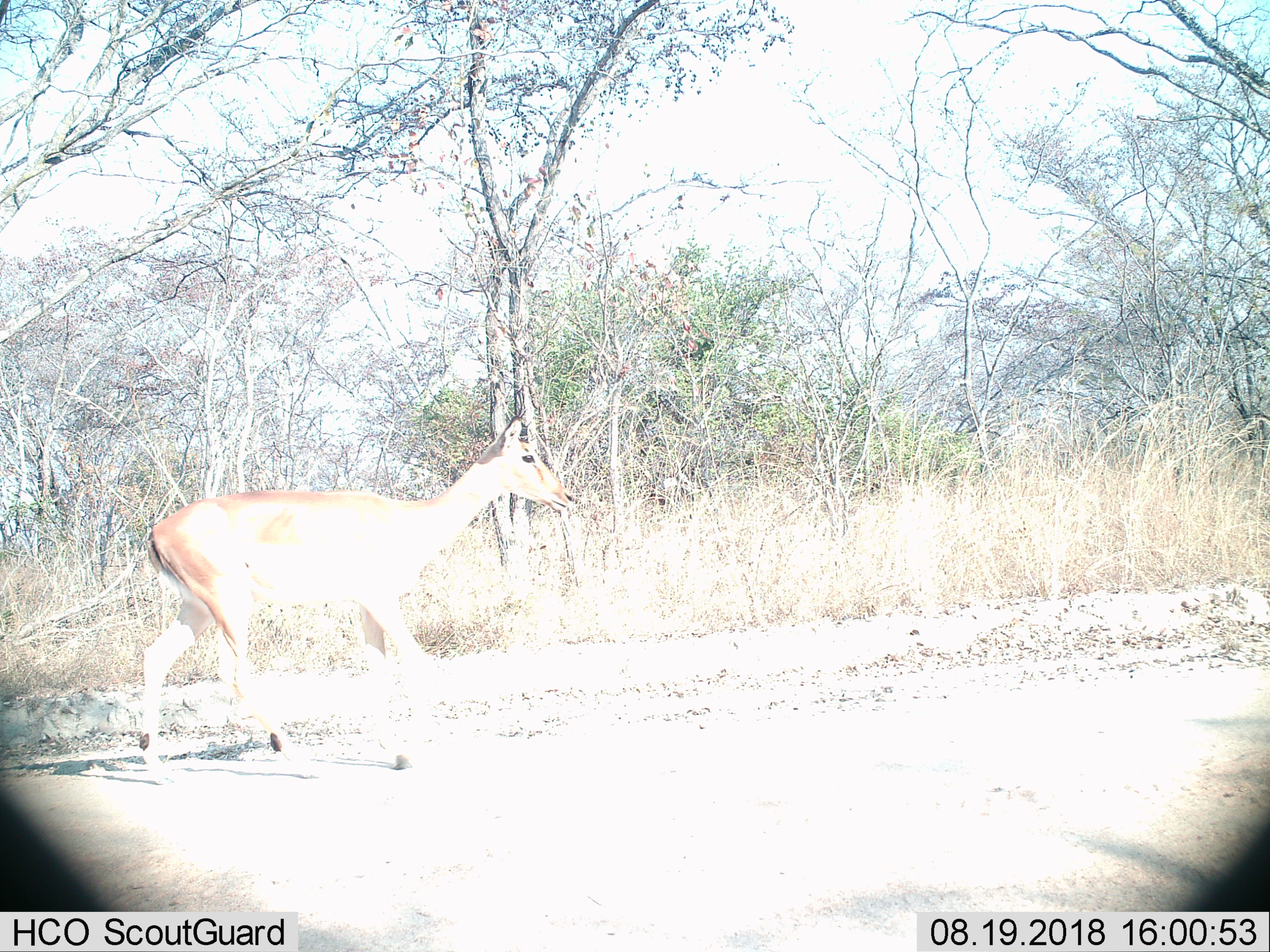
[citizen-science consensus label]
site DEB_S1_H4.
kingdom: Animalia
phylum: Chordata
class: Mammalia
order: Artiodactyla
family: Bovidae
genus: Aepyceros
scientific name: Aepyceros melampus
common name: impala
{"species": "impala (Aepyceros melampus)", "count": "1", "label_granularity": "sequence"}